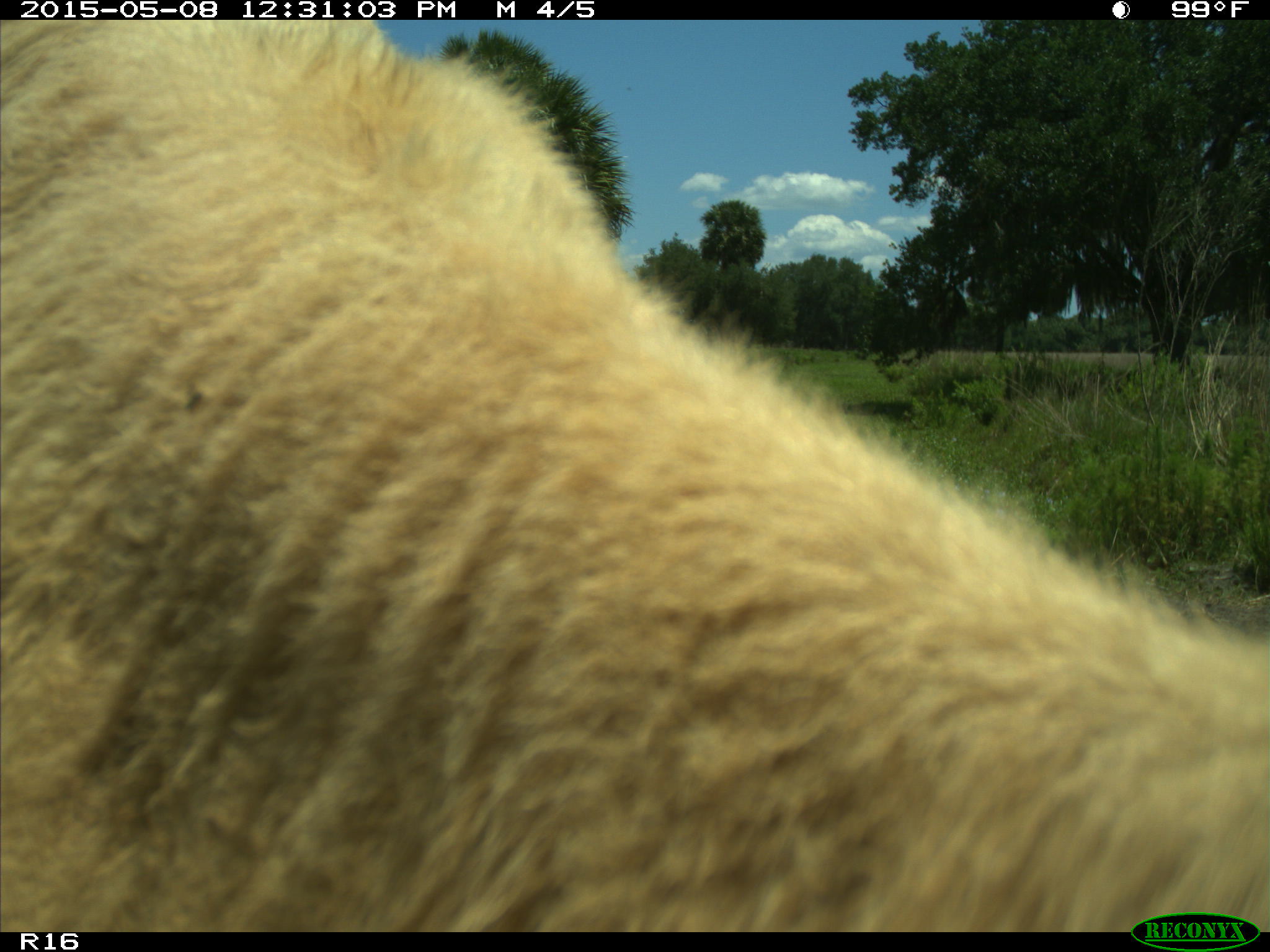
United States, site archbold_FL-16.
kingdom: Animalia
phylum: Chordata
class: Mammalia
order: Artiodactyla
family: Bovidae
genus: Bos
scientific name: Bos taurus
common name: domestic cow